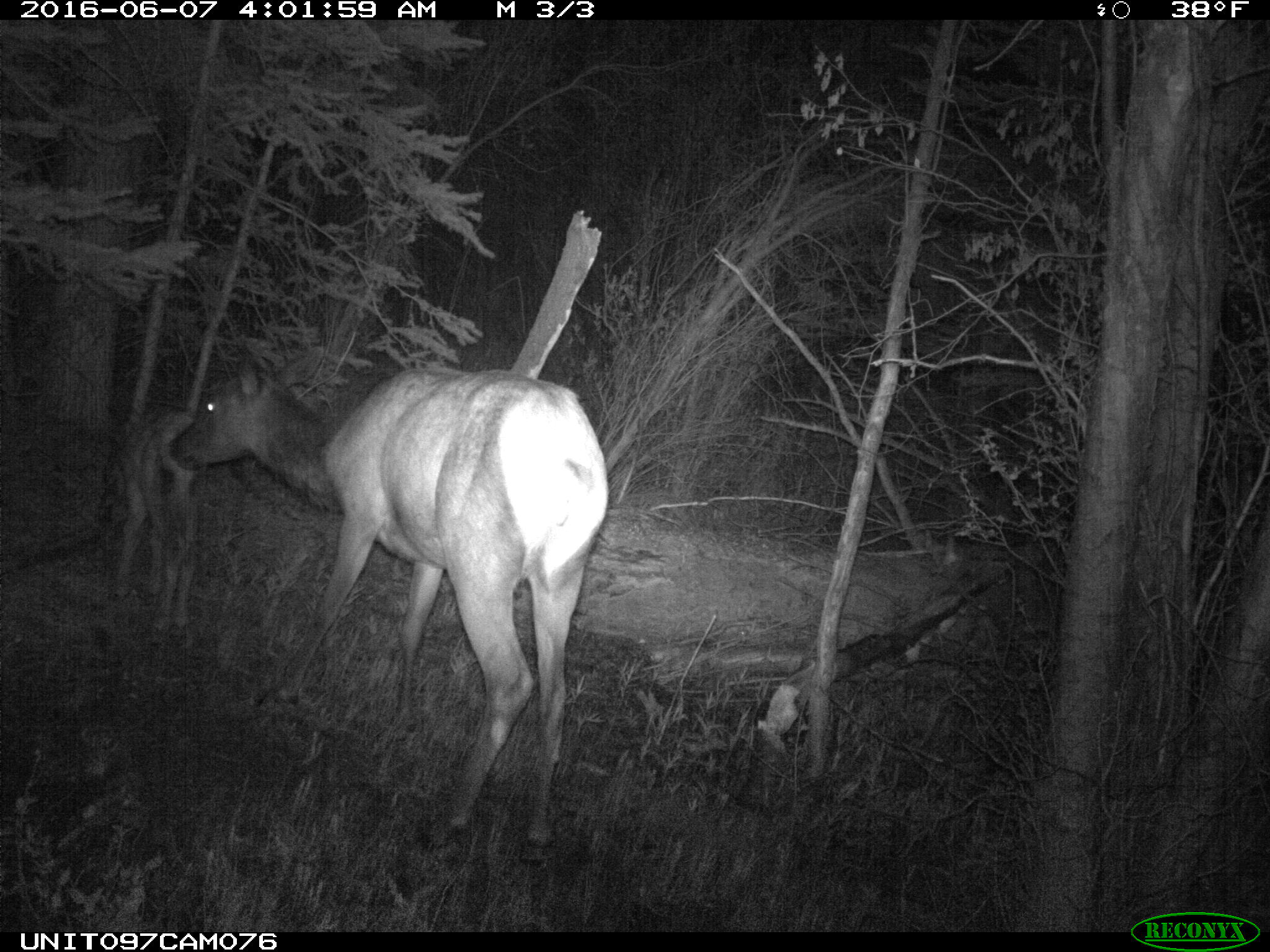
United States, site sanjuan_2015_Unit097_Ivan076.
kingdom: Animalia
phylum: Chordata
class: Mammalia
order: Artiodactyla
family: Cervidae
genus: Cervus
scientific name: Cervus elaphus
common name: red deer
Cervus elaphus (red deer).